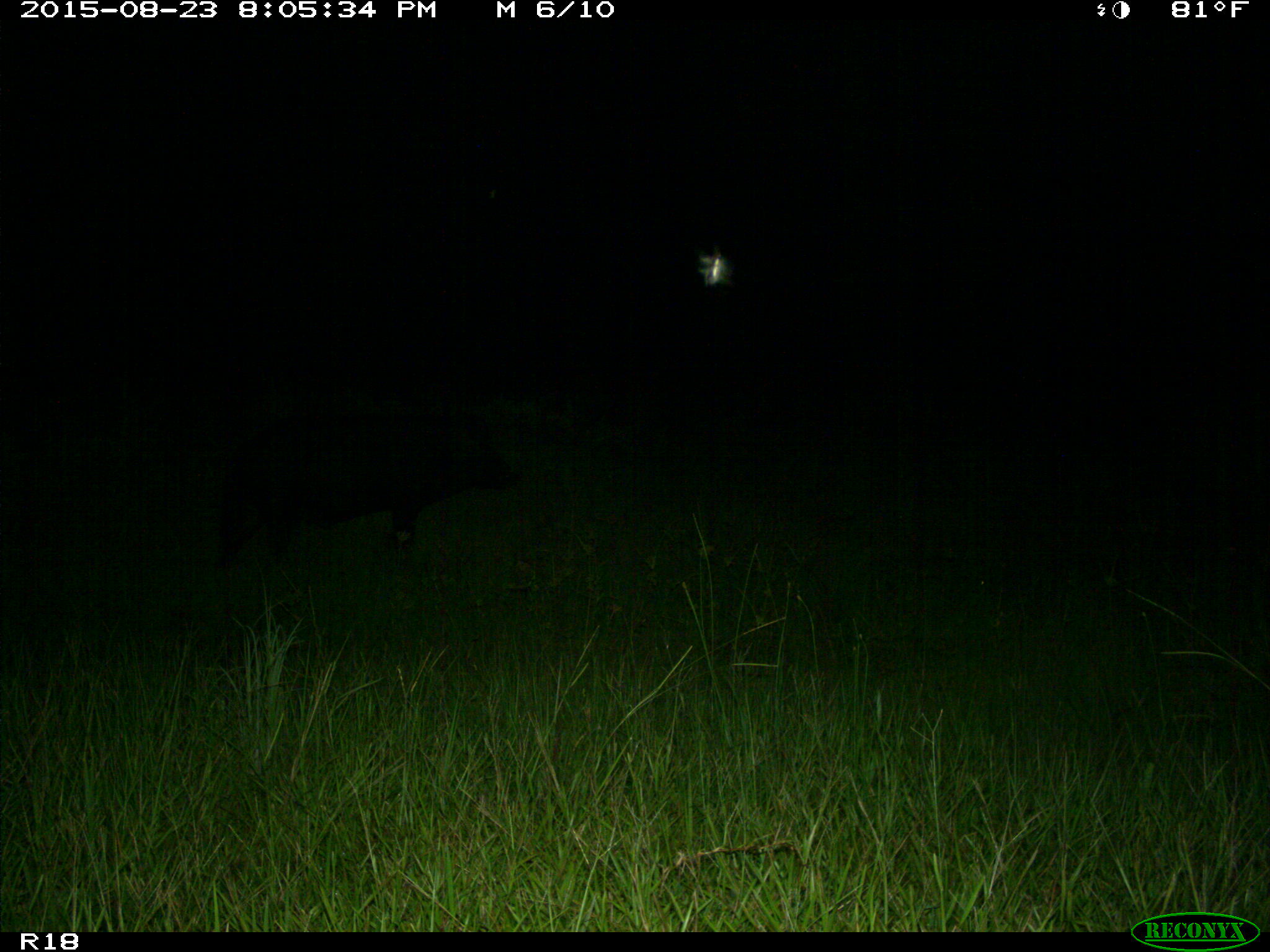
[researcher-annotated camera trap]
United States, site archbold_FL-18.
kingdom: Animalia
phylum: Chordata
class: Mammalia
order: Artiodactyla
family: Suidae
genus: Sus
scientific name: Sus scrofa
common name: wild boar